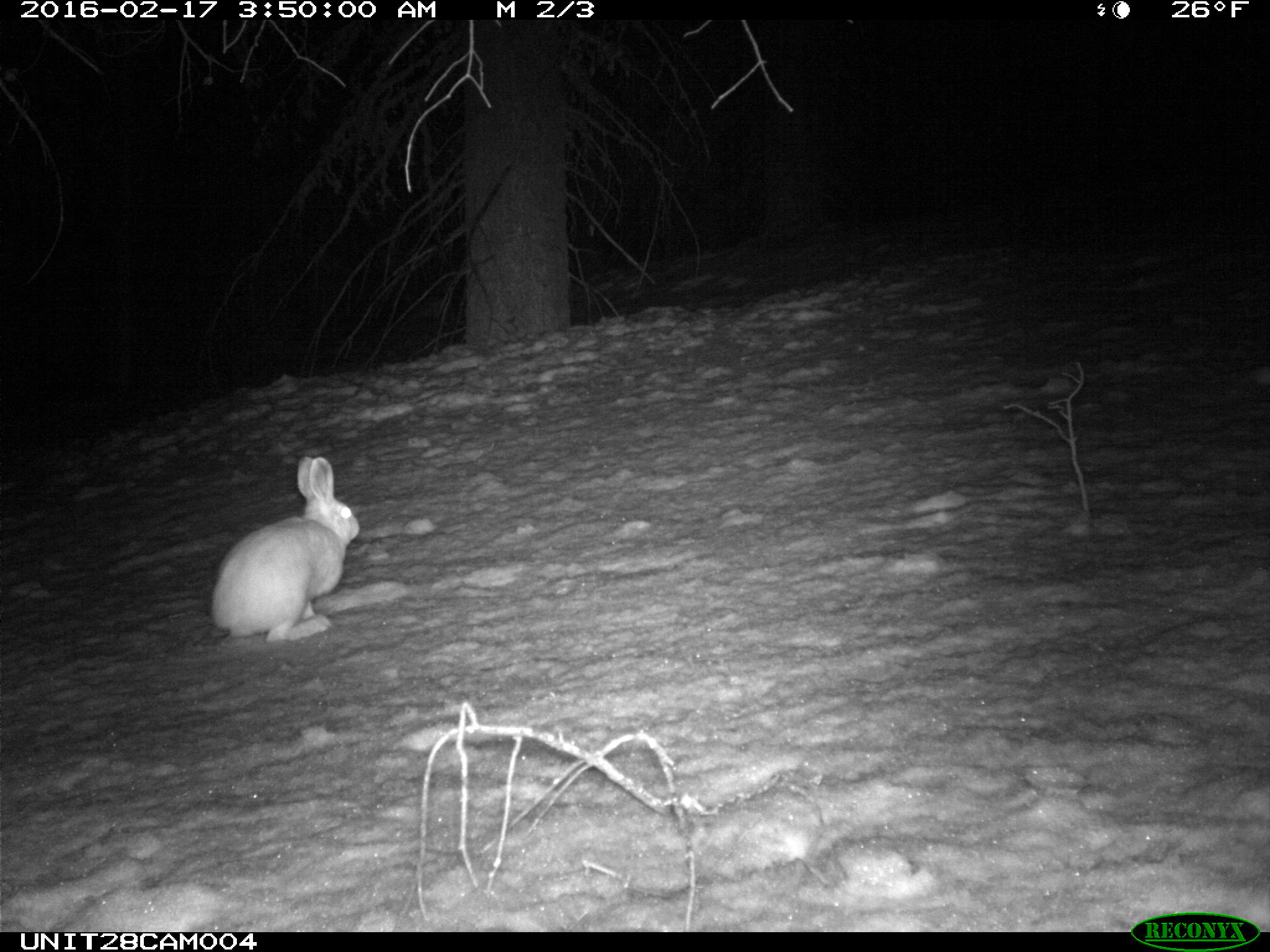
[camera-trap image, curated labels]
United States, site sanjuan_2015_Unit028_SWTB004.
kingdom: Animalia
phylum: Chordata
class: Mammalia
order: Lagomorpha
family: Leporidae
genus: Lepus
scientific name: Lepus americanus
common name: snowshoe hare